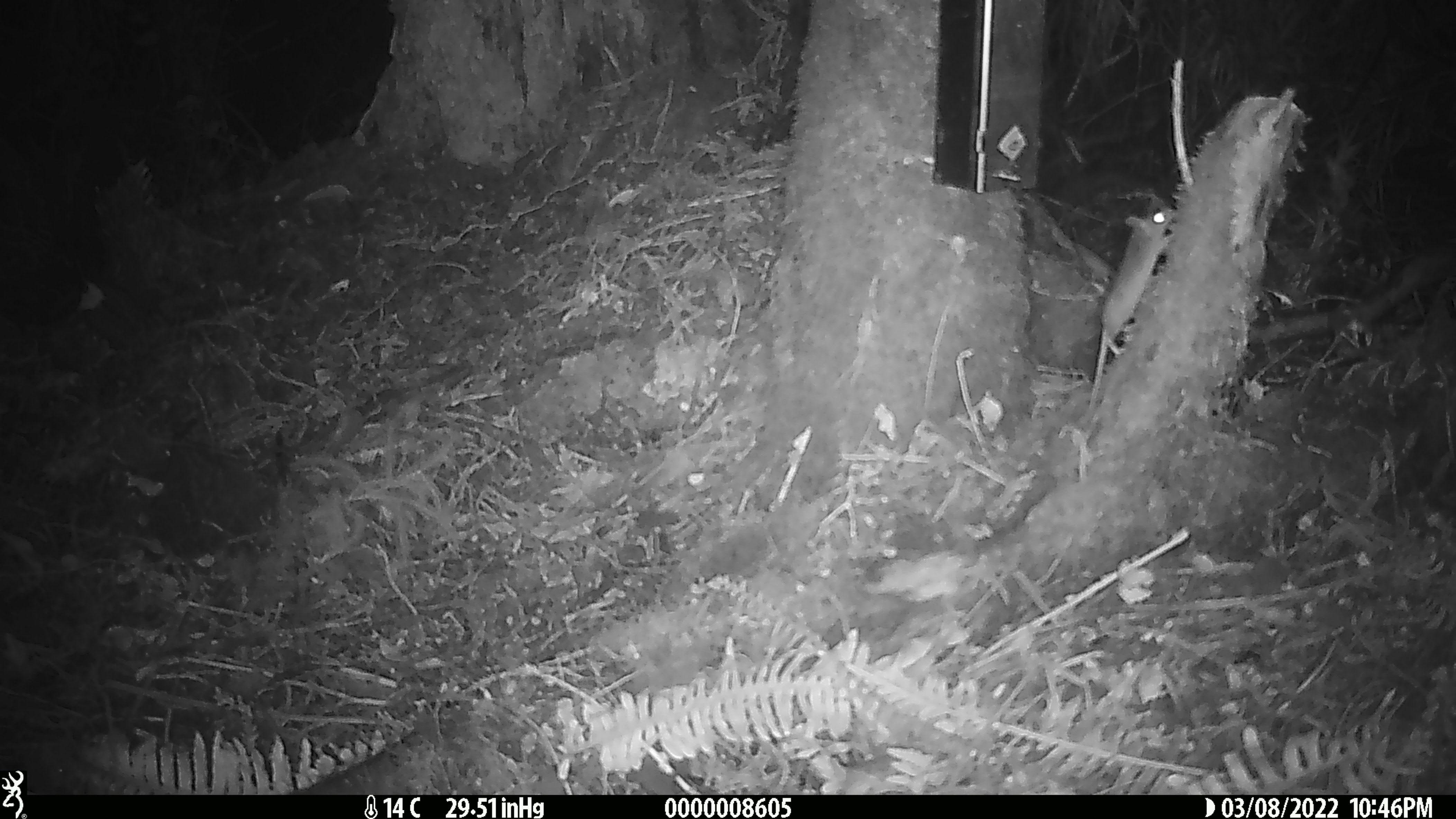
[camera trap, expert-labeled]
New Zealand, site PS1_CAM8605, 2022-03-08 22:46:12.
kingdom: Animalia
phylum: Chordata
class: Mammalia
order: Rodentia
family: Muridae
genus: Mus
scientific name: Mus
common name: mouse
Mouse (Mus).